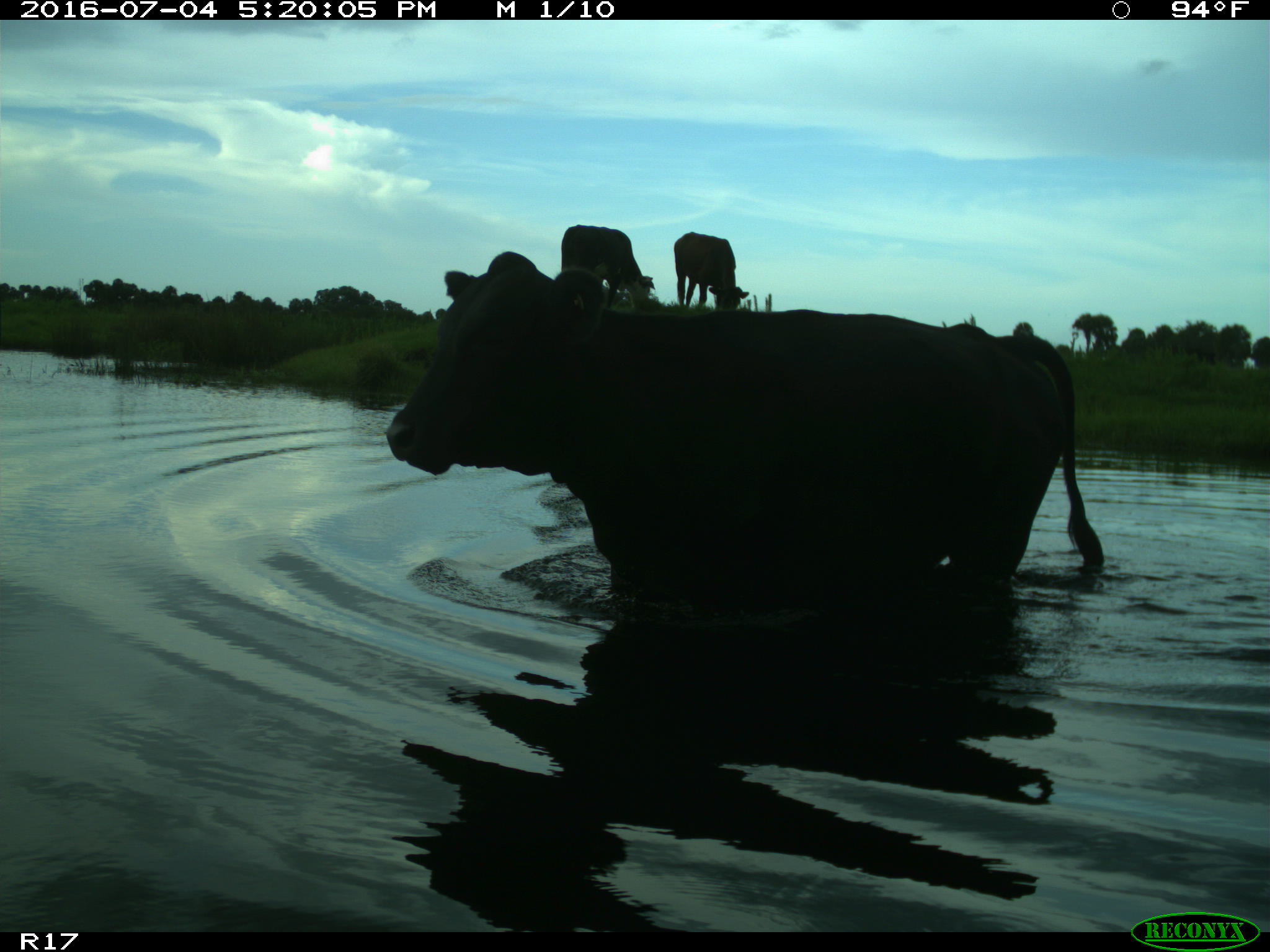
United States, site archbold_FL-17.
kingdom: Animalia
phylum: Chordata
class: Mammalia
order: Artiodactyla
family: Bovidae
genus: Bos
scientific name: Bos taurus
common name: domestic cow